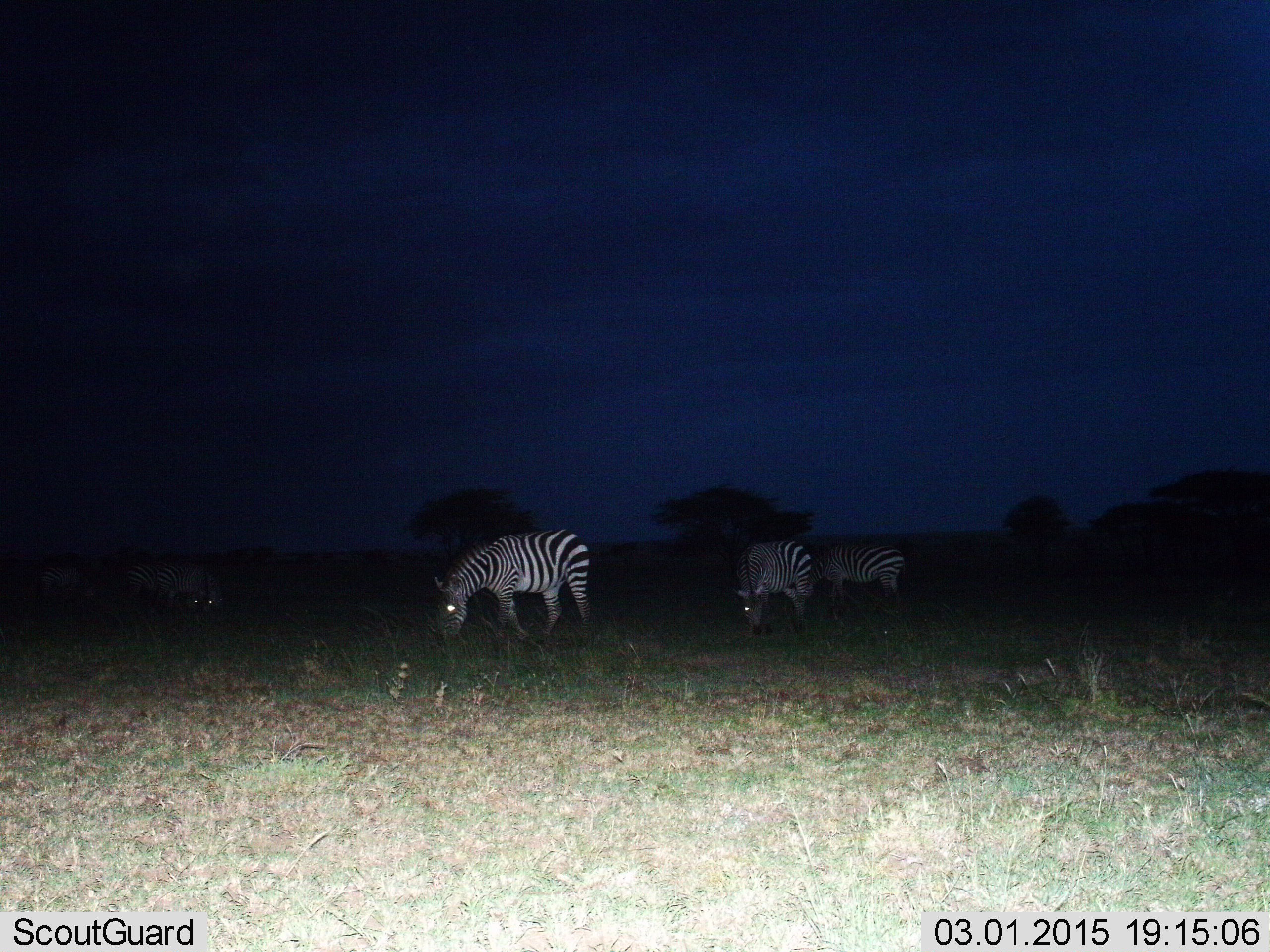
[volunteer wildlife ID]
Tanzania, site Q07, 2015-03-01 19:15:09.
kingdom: Animalia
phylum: Chordata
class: Mammalia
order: Perissodactyla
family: Equidae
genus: Equus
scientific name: Equus quagga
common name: plains zebra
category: zebra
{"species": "zebra (plains zebra) (Equus quagga)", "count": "4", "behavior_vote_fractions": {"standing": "20%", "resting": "0%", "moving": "0%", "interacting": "0%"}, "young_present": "0%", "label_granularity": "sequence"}